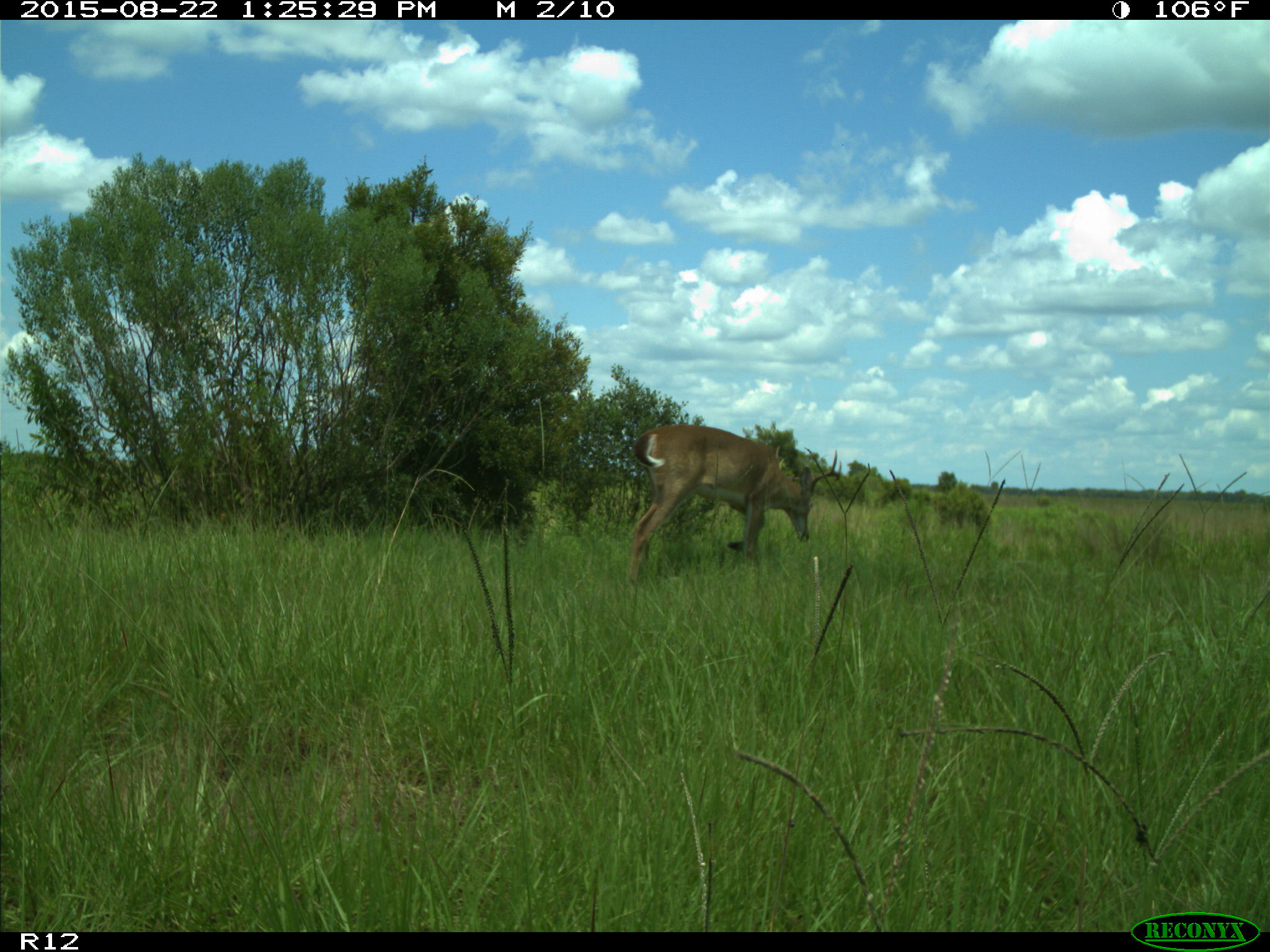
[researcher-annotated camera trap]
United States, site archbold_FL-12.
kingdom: Animalia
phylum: Chordata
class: Mammalia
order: Artiodactyla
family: Cervidae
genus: Odocoileus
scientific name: Odocoileus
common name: deer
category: unidentified deer